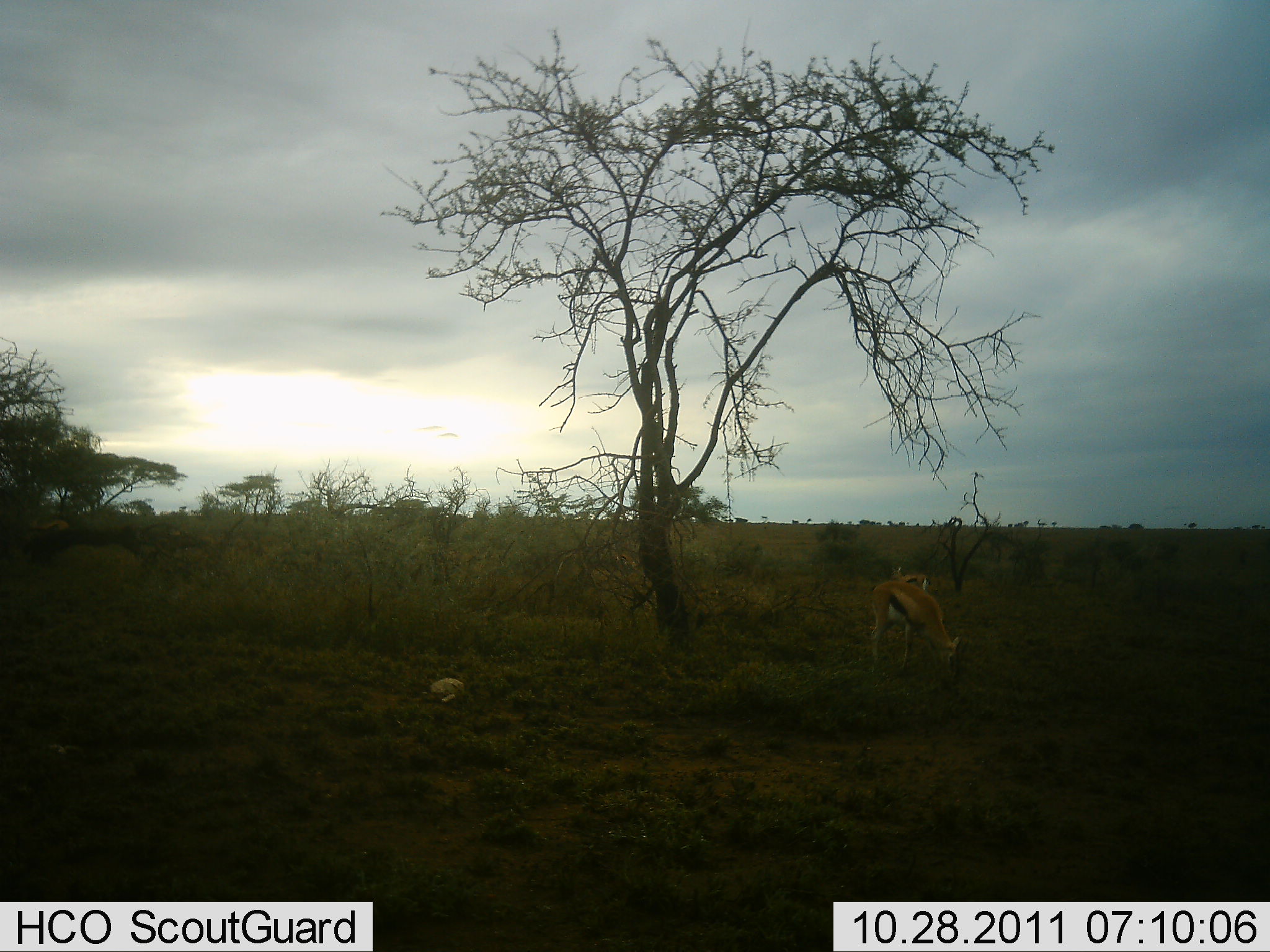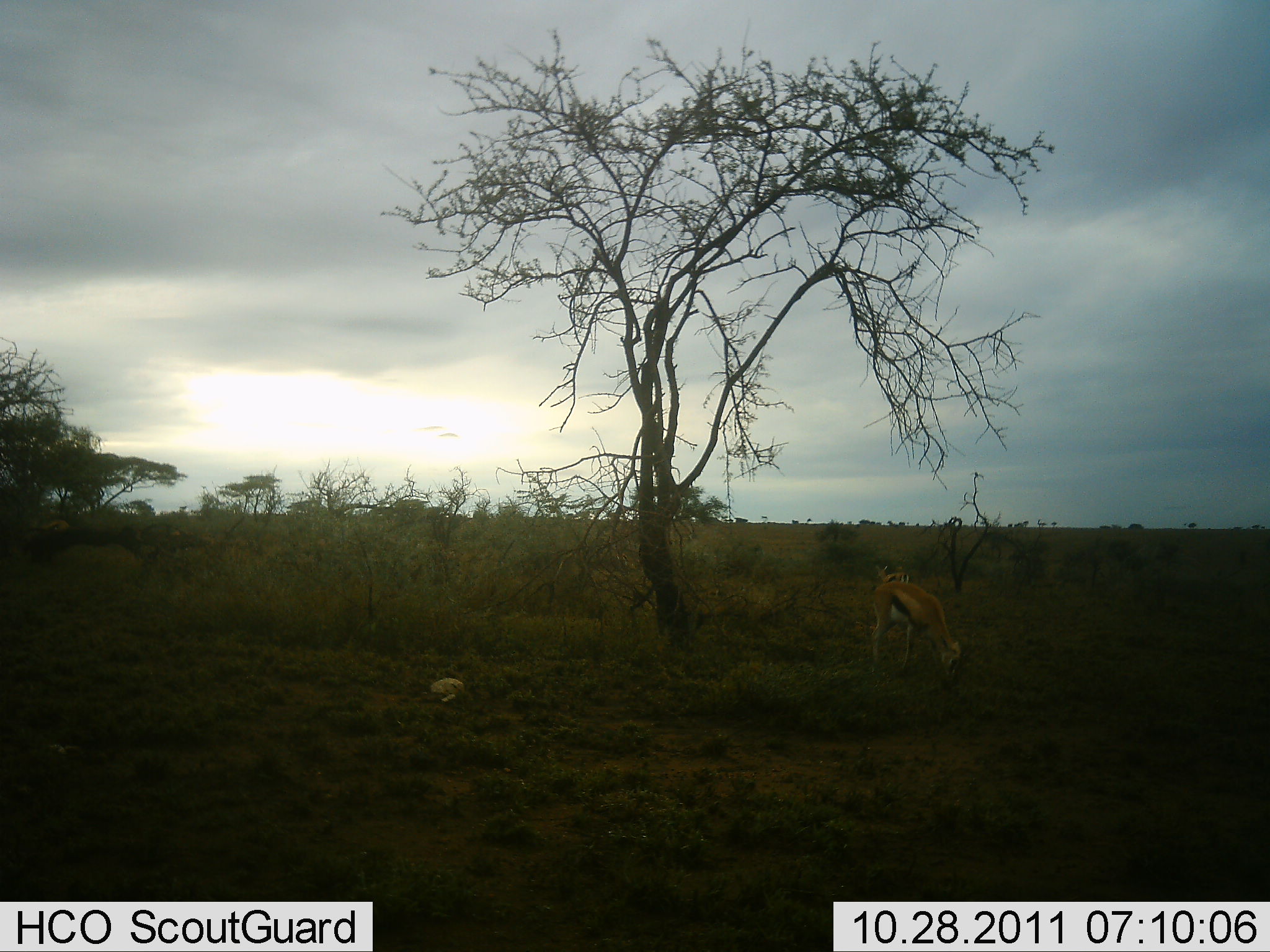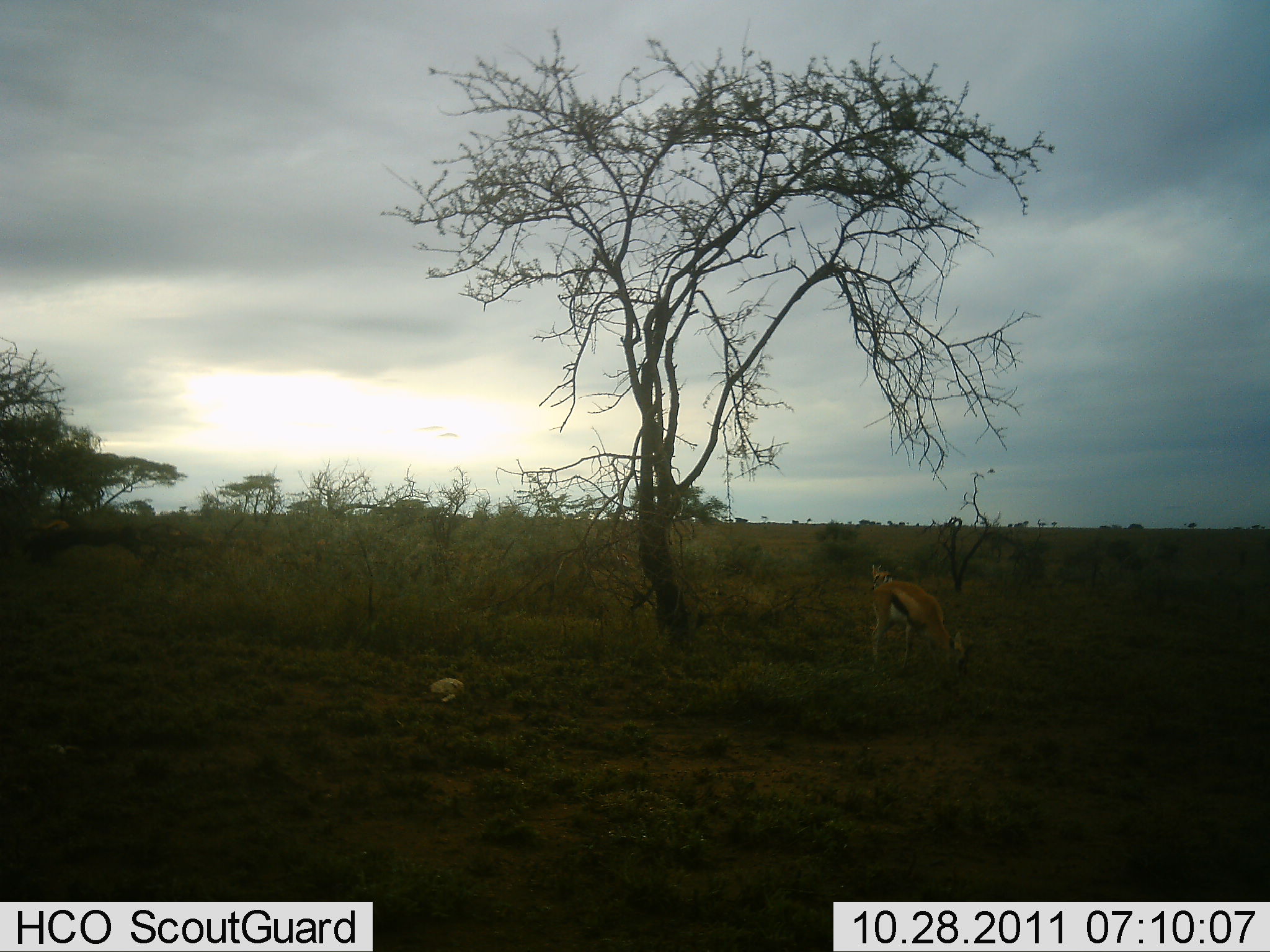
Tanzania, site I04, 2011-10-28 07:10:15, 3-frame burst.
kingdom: Animalia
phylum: Chordata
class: Mammalia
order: Artiodactyla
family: Bovidae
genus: Eudorcas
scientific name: Eudorcas thomsonii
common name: thomson's gazelle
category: gazellethomsons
Gazellethomsons (thomson's gazelle) (Eudorcas thomsonii), count 2. Behavior (volunteer vote fractions): standing 11%, resting 0%, moving 17%, interacting 0%. Young present (vote fraction): 0%. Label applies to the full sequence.